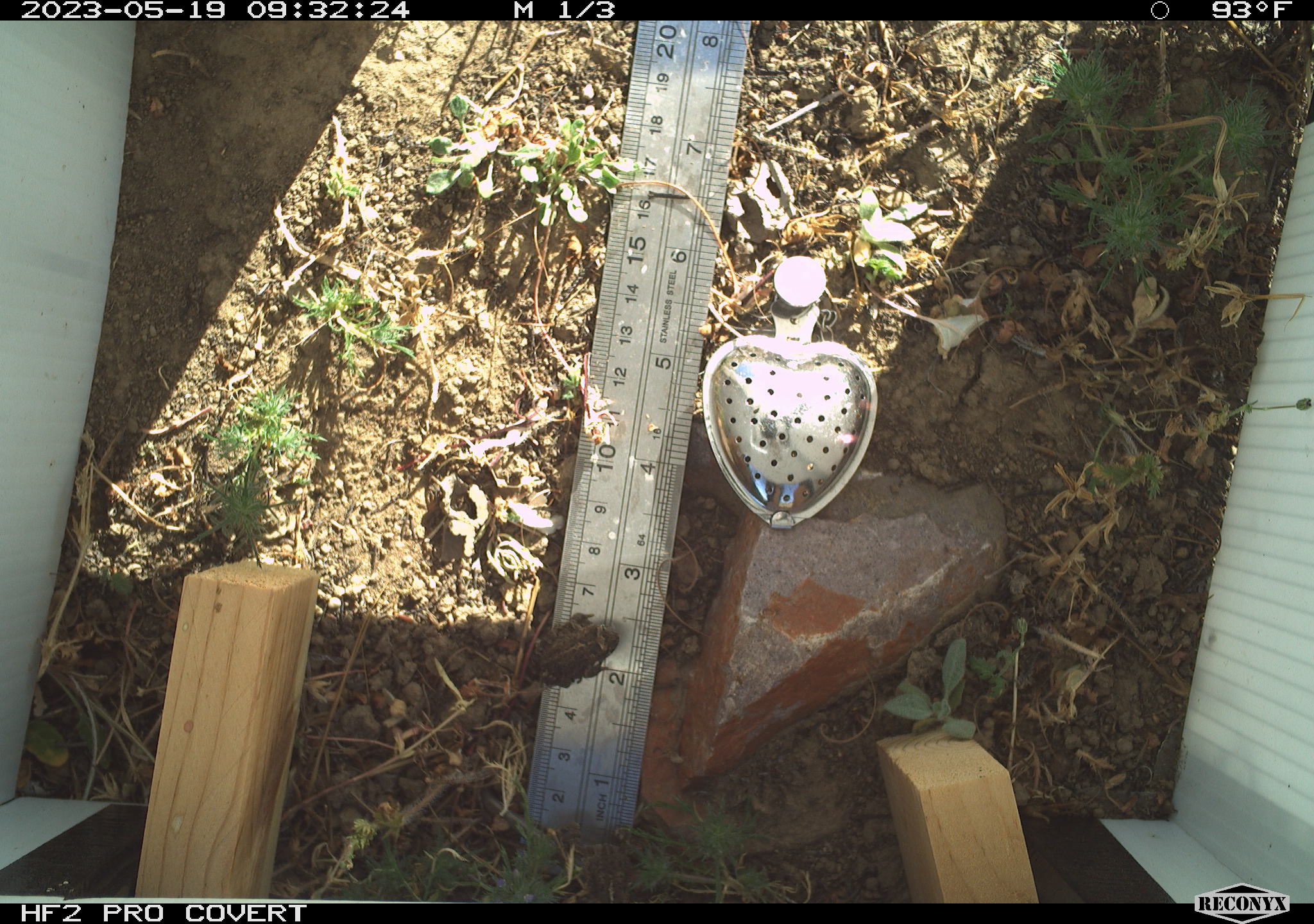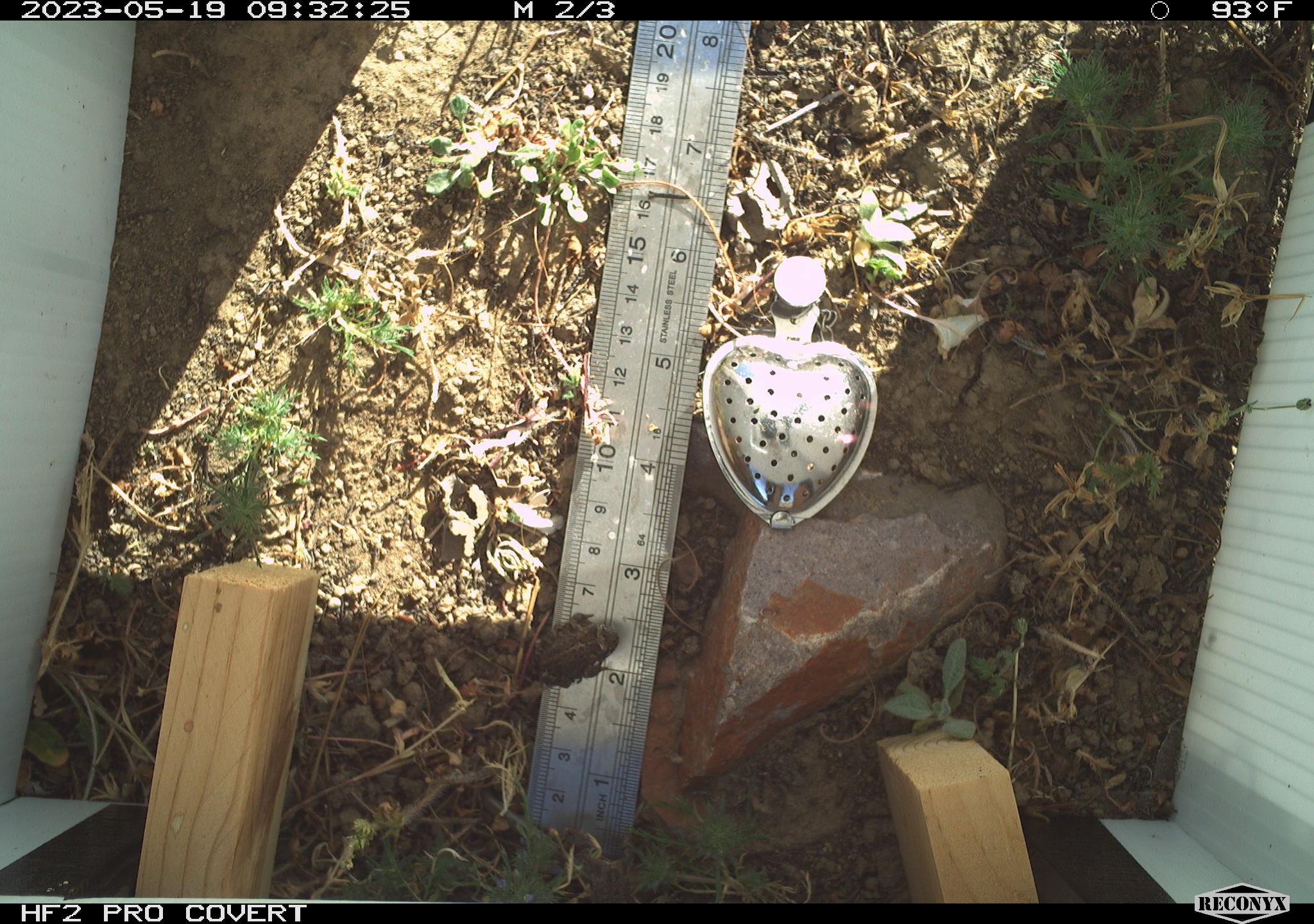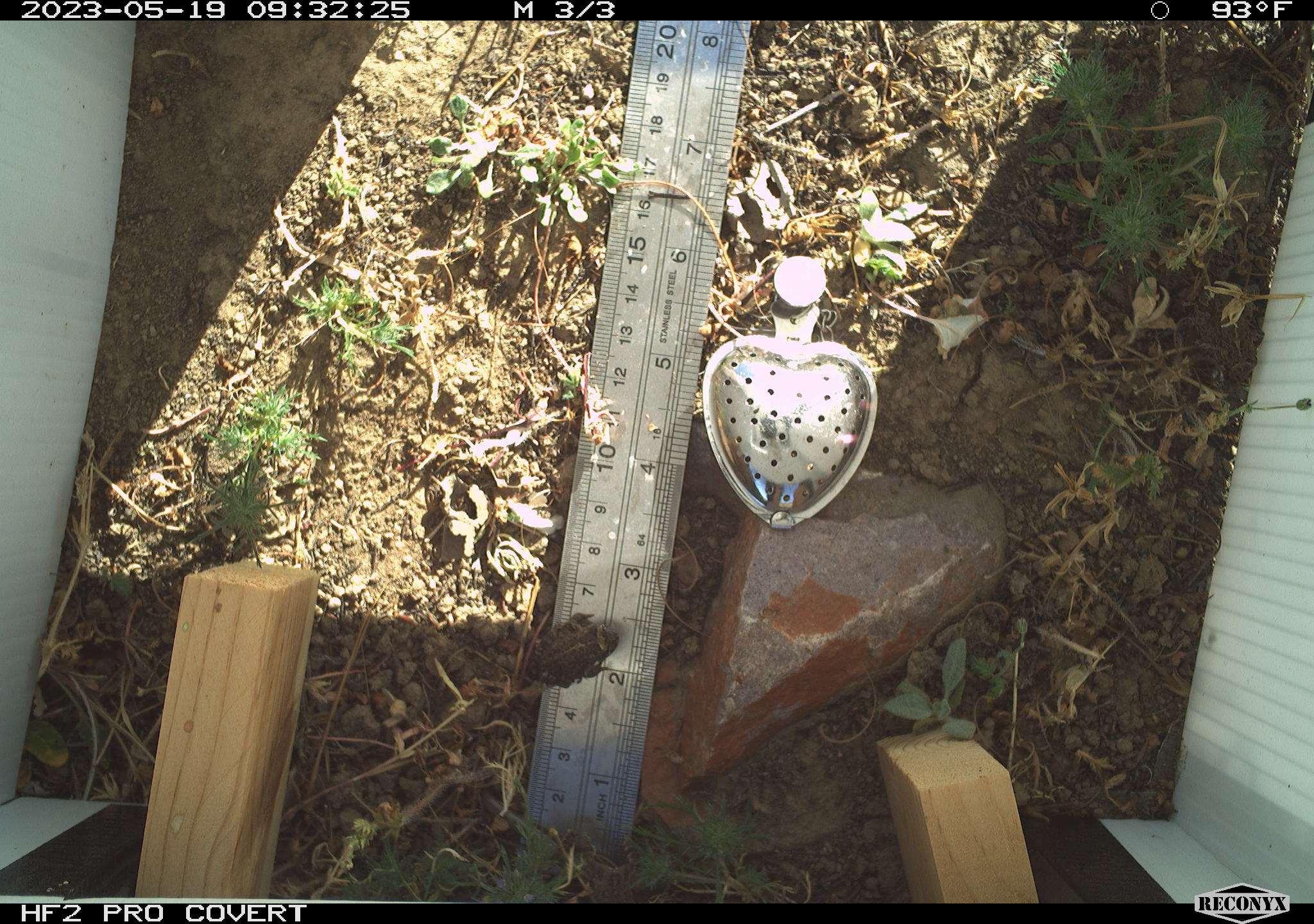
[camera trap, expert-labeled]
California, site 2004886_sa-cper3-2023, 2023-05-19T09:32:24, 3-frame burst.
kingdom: Animalia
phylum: Chordata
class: Amphibia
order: Anura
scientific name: Anura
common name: frogs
Frogs (Anura).